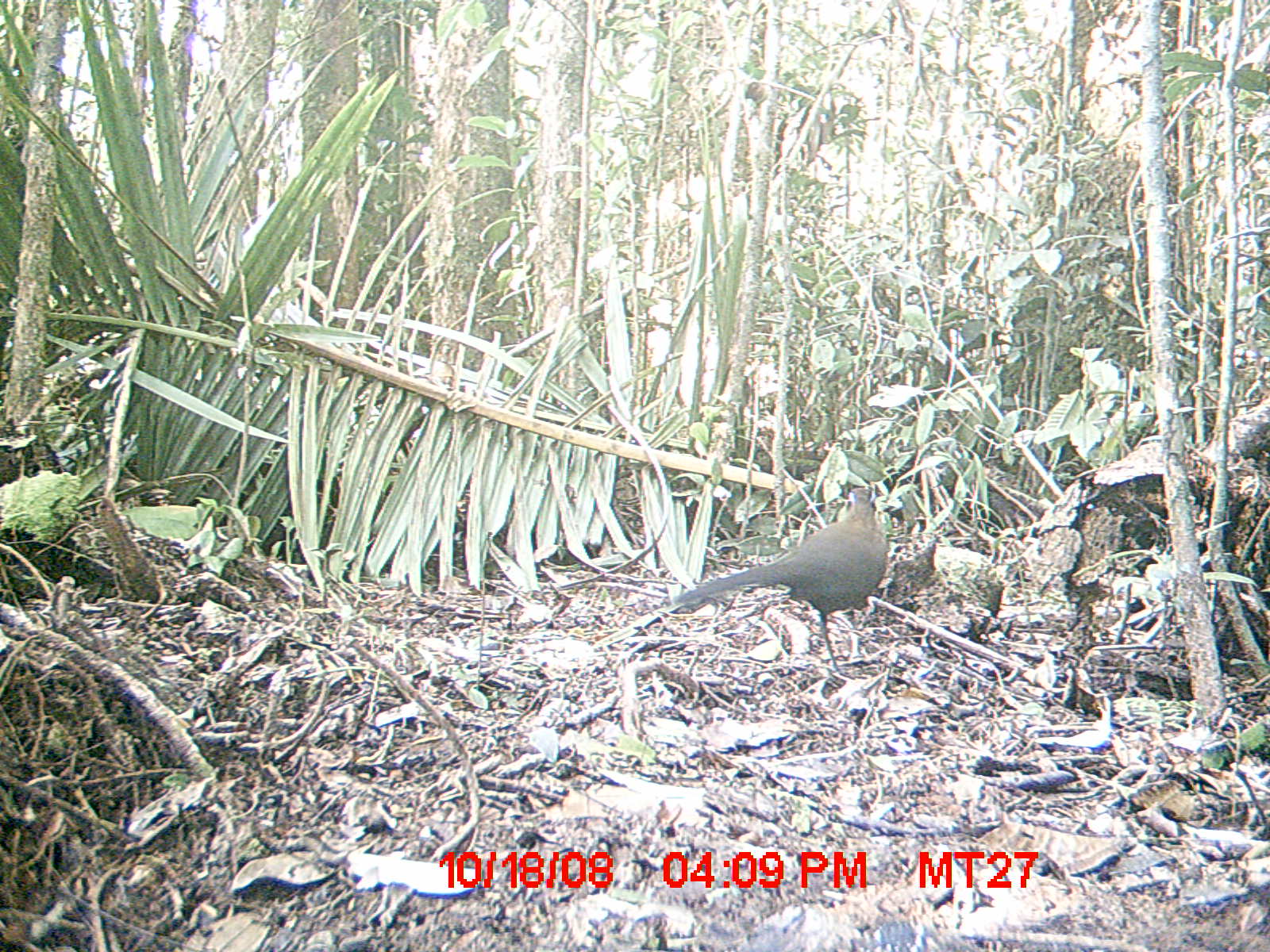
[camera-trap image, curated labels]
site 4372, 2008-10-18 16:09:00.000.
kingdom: Animalia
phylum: Chordata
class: Aves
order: Cuculiformes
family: Cuculidae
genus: Coua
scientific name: Coua serriana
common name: red-breasted coua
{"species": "Coua serriana (red-breasted coua)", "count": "1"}